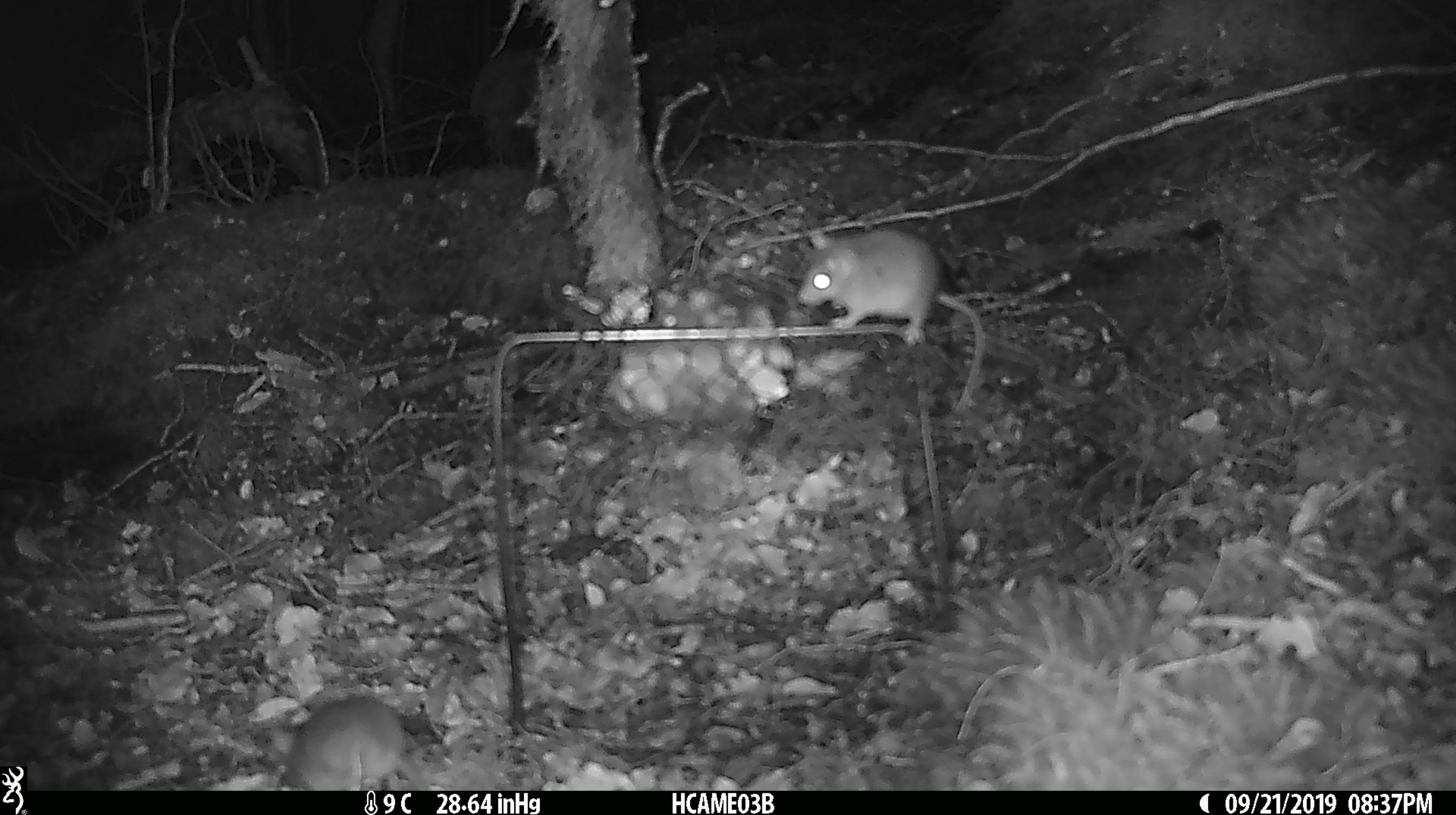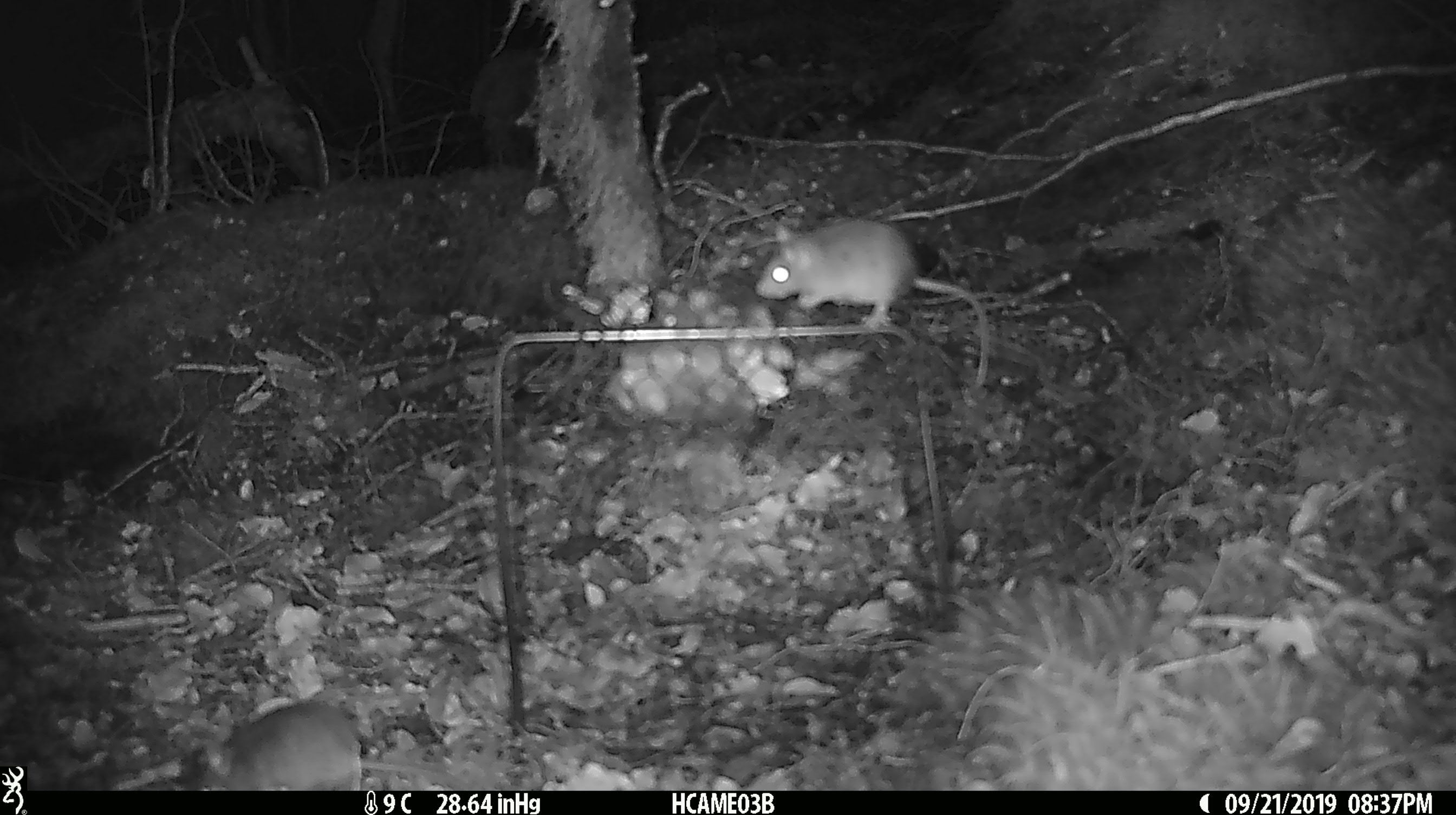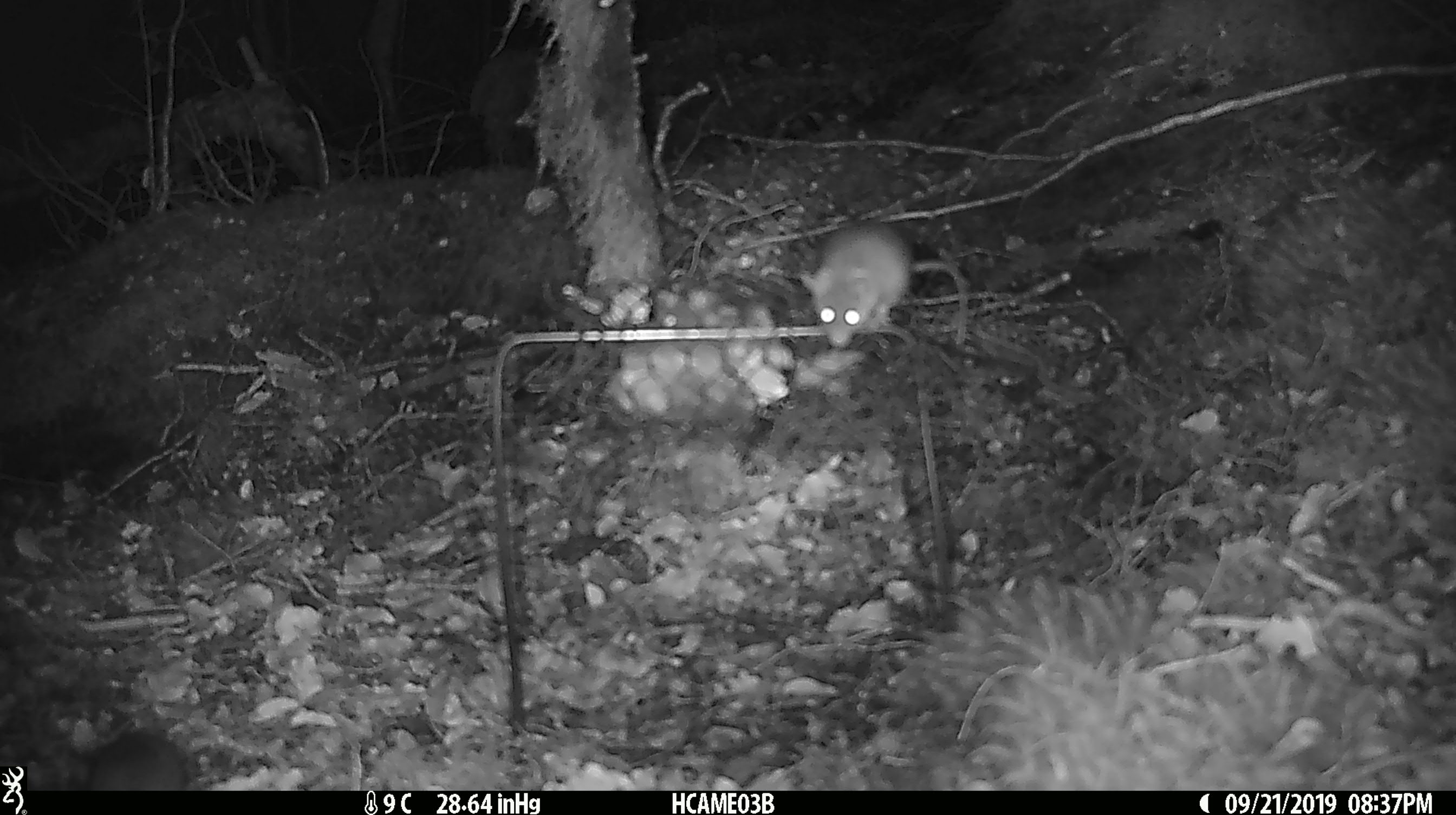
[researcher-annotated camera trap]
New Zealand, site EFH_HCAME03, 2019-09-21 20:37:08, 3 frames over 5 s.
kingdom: Animalia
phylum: Chordata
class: Mammalia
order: Rodentia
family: Muridae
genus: Mus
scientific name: Mus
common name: mouse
Mouse (Mus).